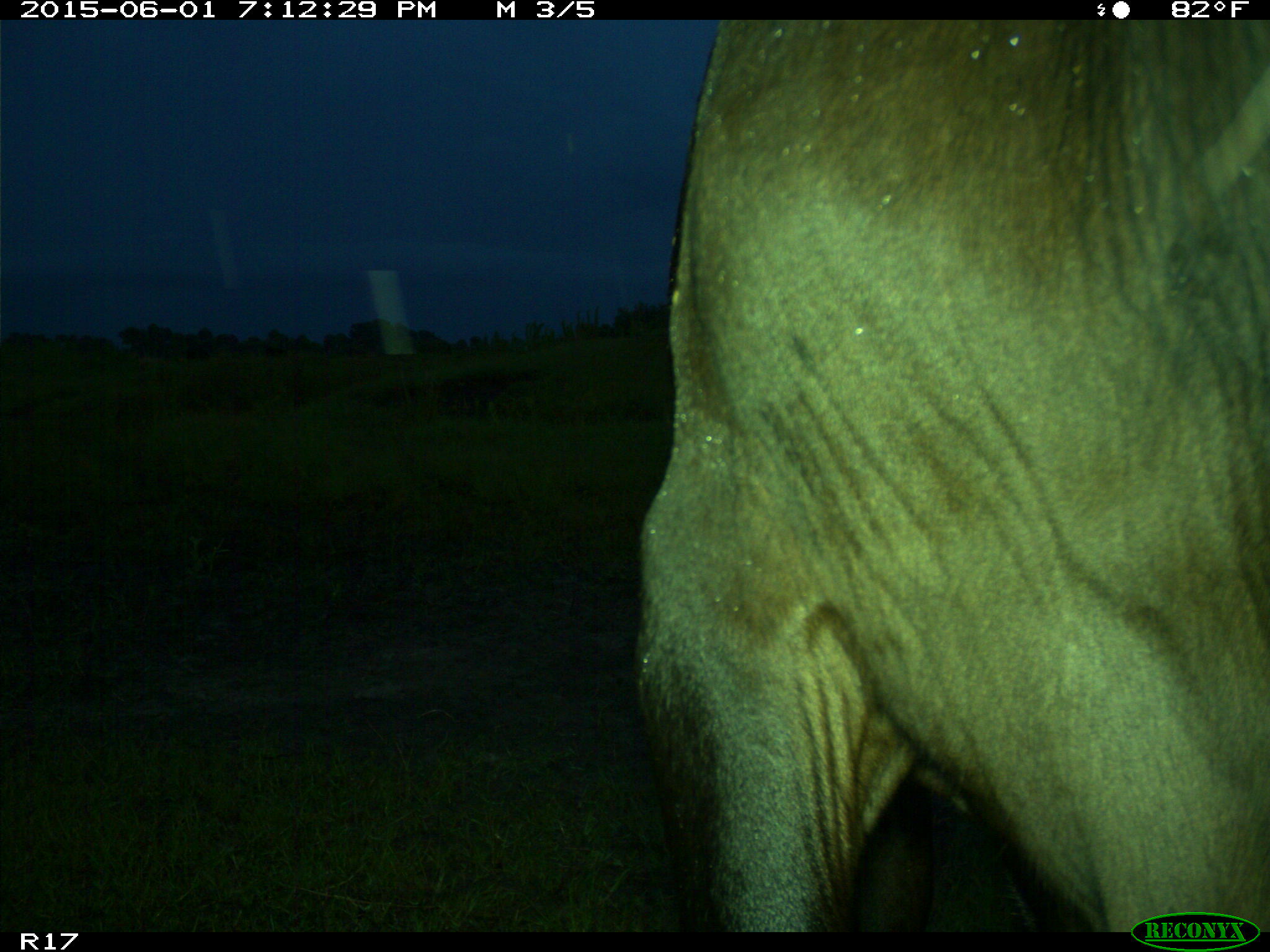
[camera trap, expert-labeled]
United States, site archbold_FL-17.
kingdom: Animalia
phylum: Chordata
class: Mammalia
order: Artiodactyla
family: Bovidae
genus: Bos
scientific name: Bos taurus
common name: domestic cow